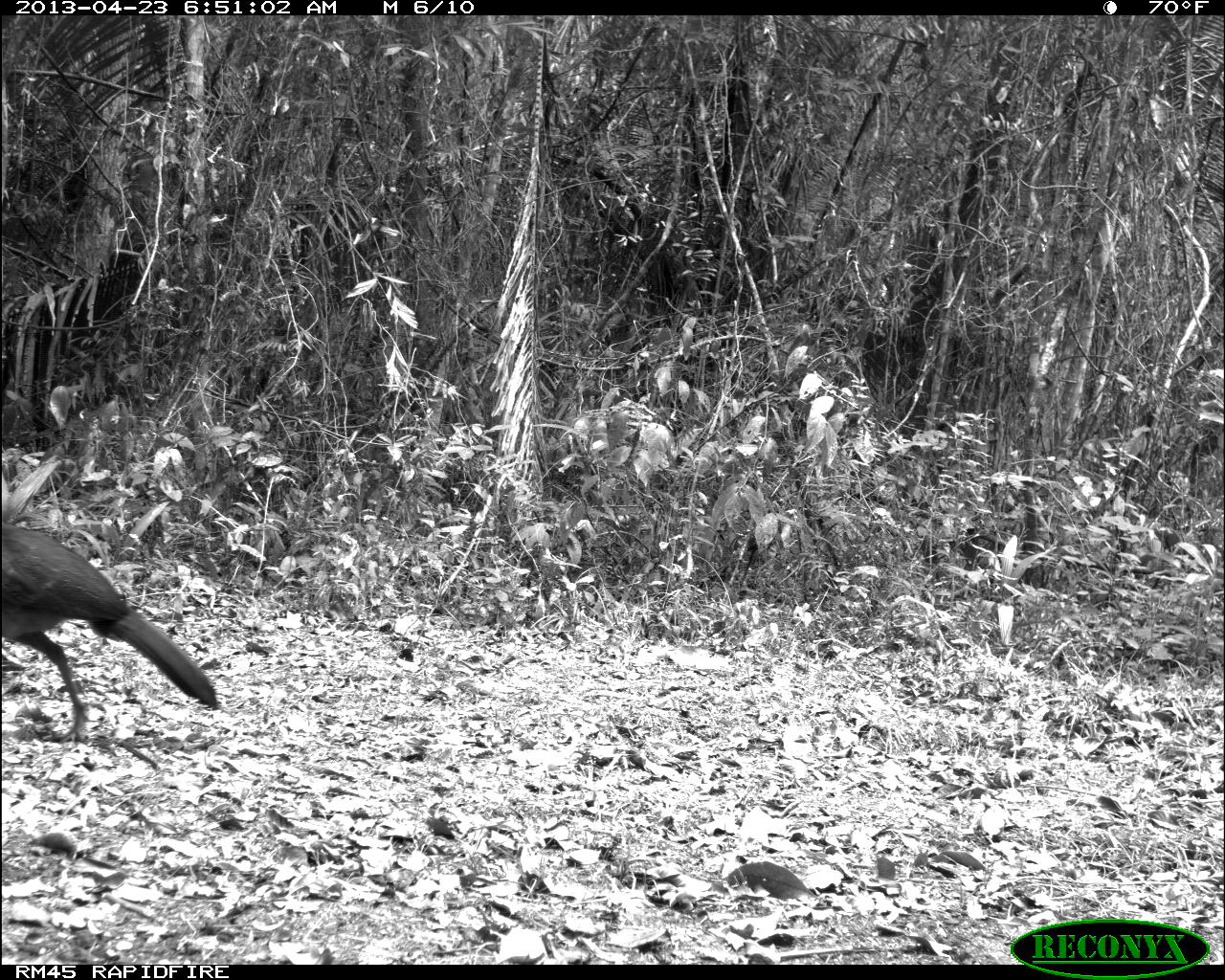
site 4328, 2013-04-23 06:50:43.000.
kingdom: Animalia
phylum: Chordata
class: Aves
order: Galliformes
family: Cracidae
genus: Crax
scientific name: Crax rubra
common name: great curassow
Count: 1.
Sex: female.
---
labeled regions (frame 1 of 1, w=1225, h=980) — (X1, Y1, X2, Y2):
crax rubra: (0, 519, 220, 747)